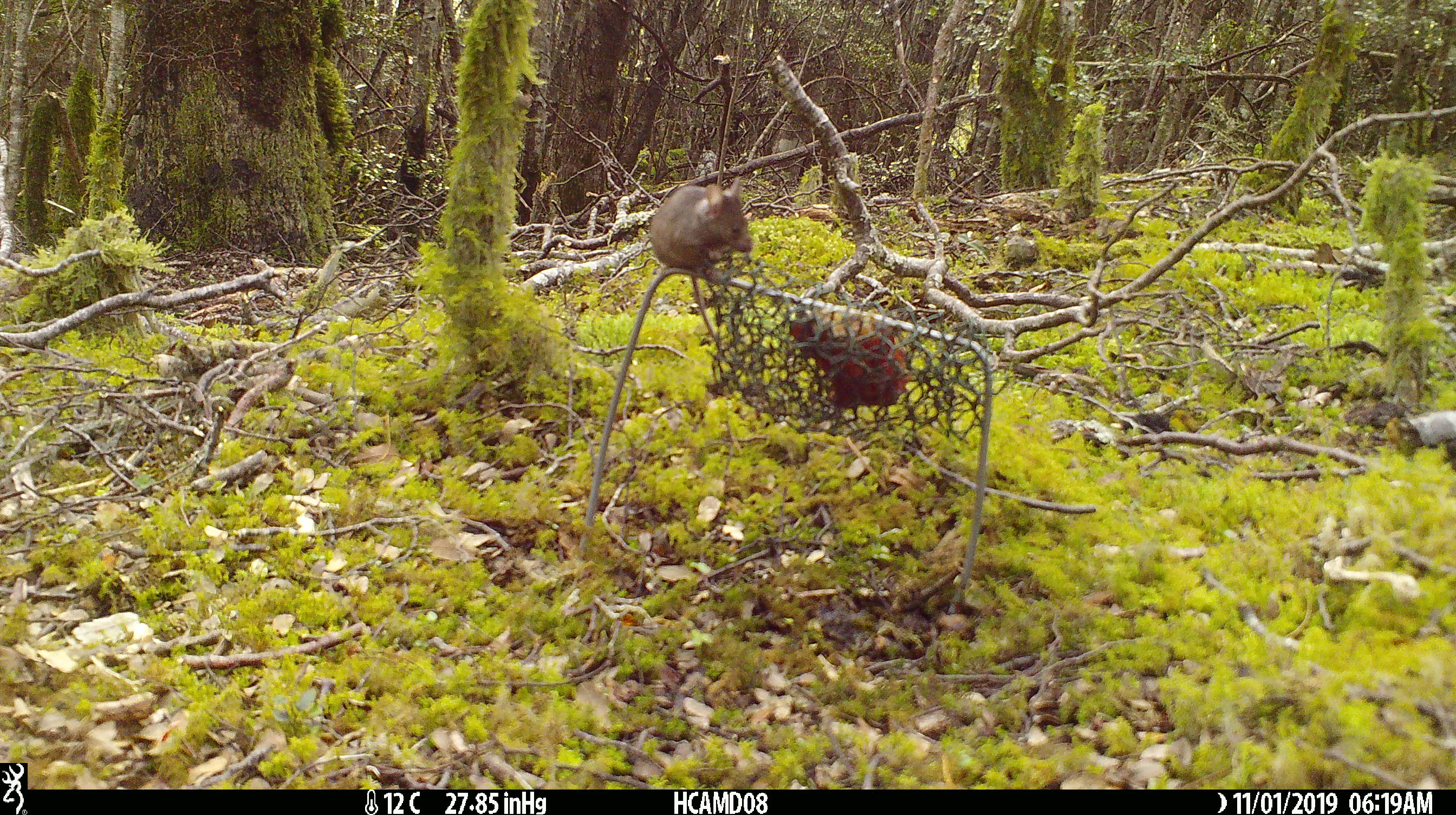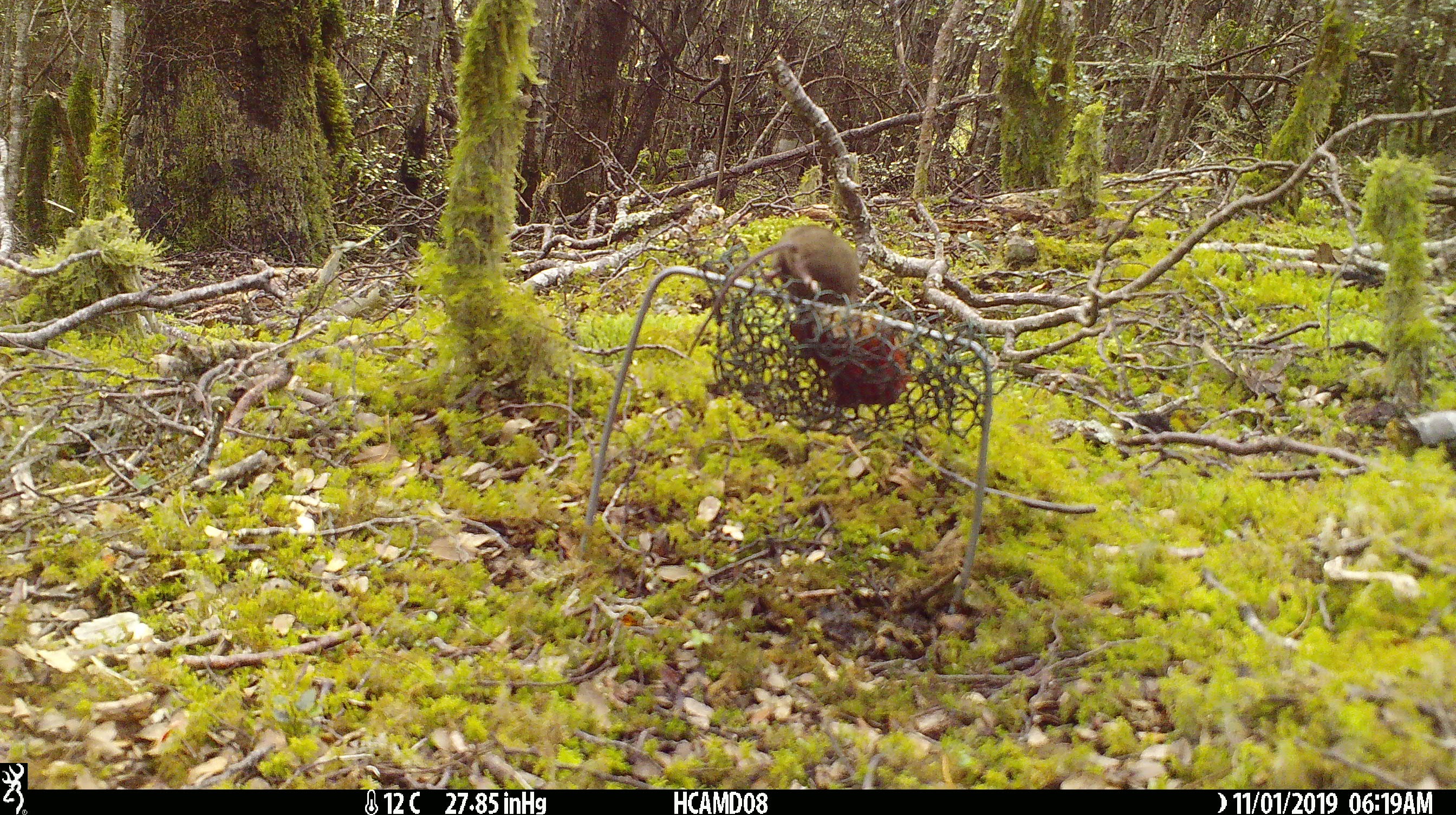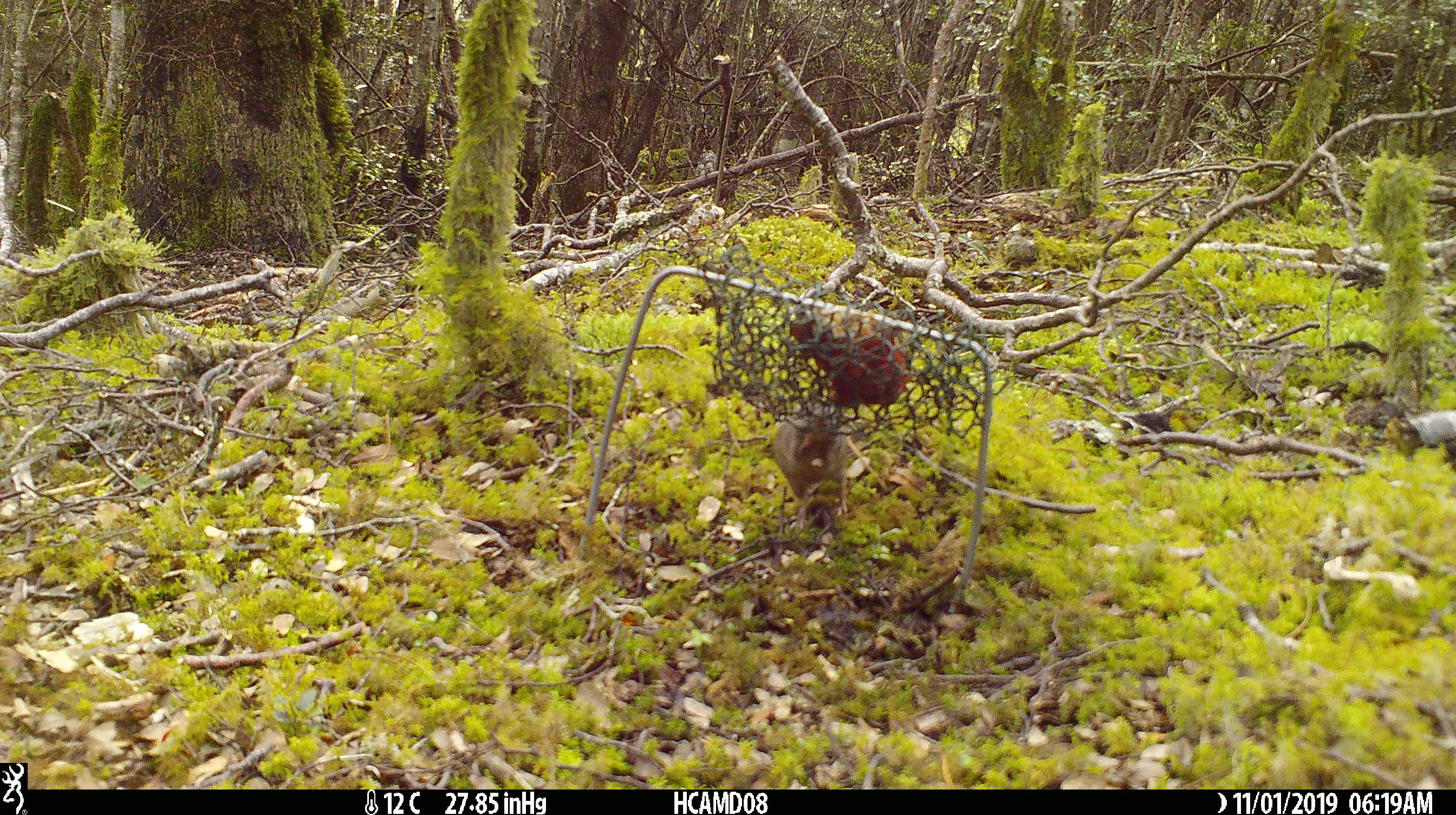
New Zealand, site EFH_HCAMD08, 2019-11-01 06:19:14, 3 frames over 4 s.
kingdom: Animalia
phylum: Chordata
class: Mammalia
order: Rodentia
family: Muridae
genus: Mus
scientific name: Mus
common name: mouse